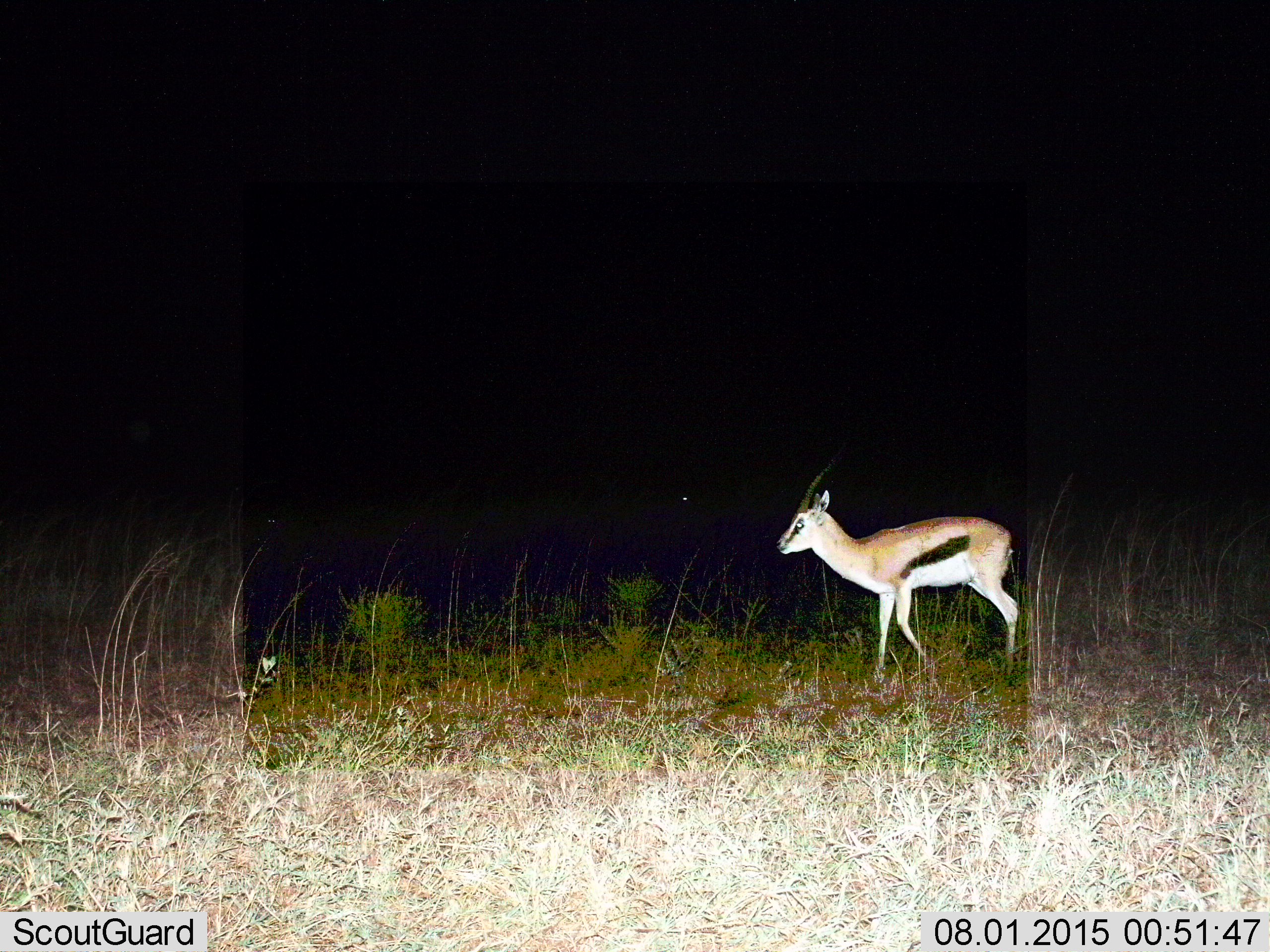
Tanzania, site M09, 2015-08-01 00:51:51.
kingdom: Animalia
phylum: Chordata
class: Mammalia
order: Artiodactyla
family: Bovidae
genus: Eudorcas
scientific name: Eudorcas thomsonii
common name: thomson's gazelle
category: gazellethomsons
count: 1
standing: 33%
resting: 0%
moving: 67%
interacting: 11%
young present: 0%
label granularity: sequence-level